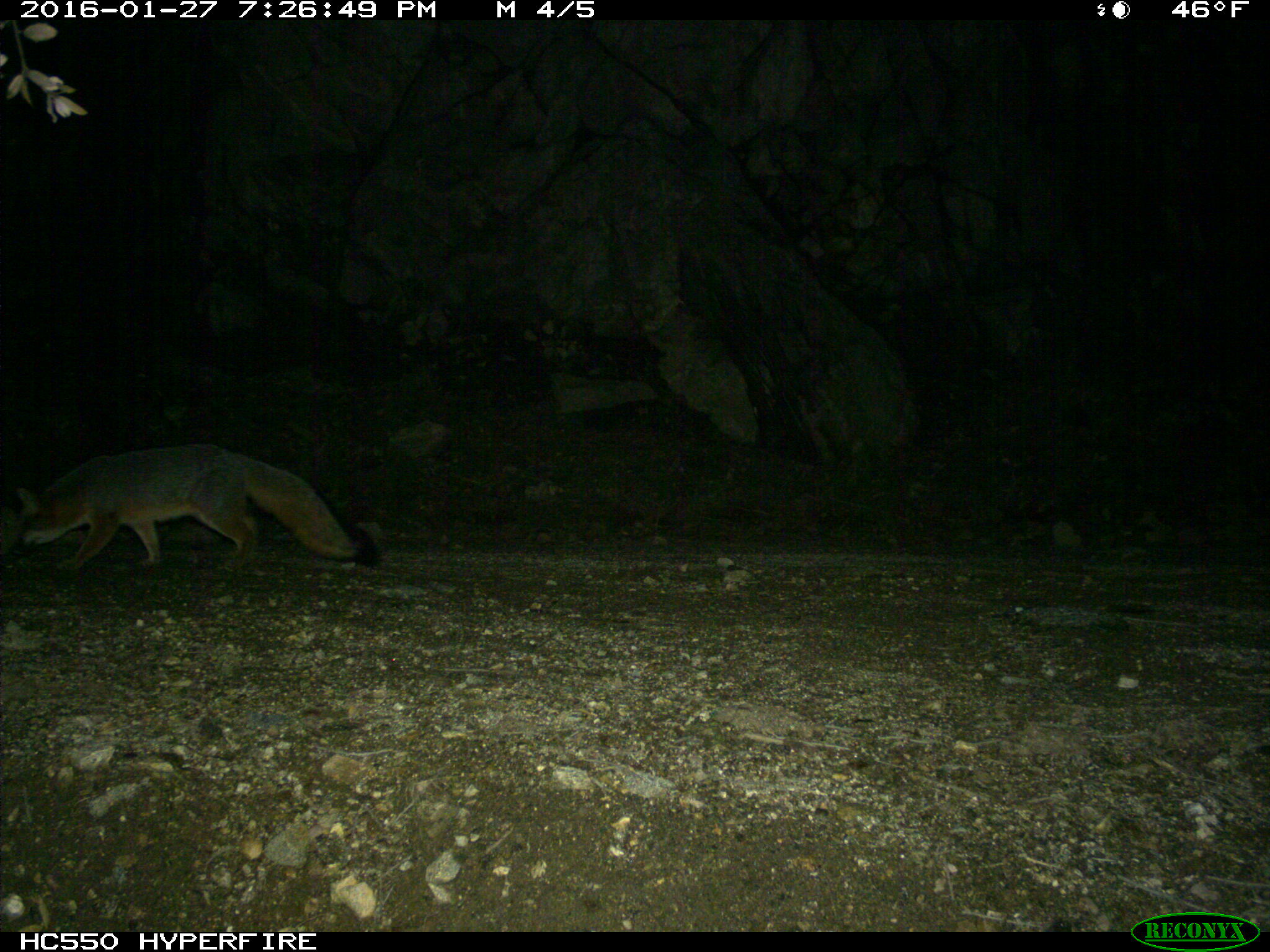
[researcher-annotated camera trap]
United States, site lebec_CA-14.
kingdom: Animalia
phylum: Chordata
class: Mammalia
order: Carnivora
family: Canidae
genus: Urocyon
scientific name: Urocyon cinereoargenteus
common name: gray fox